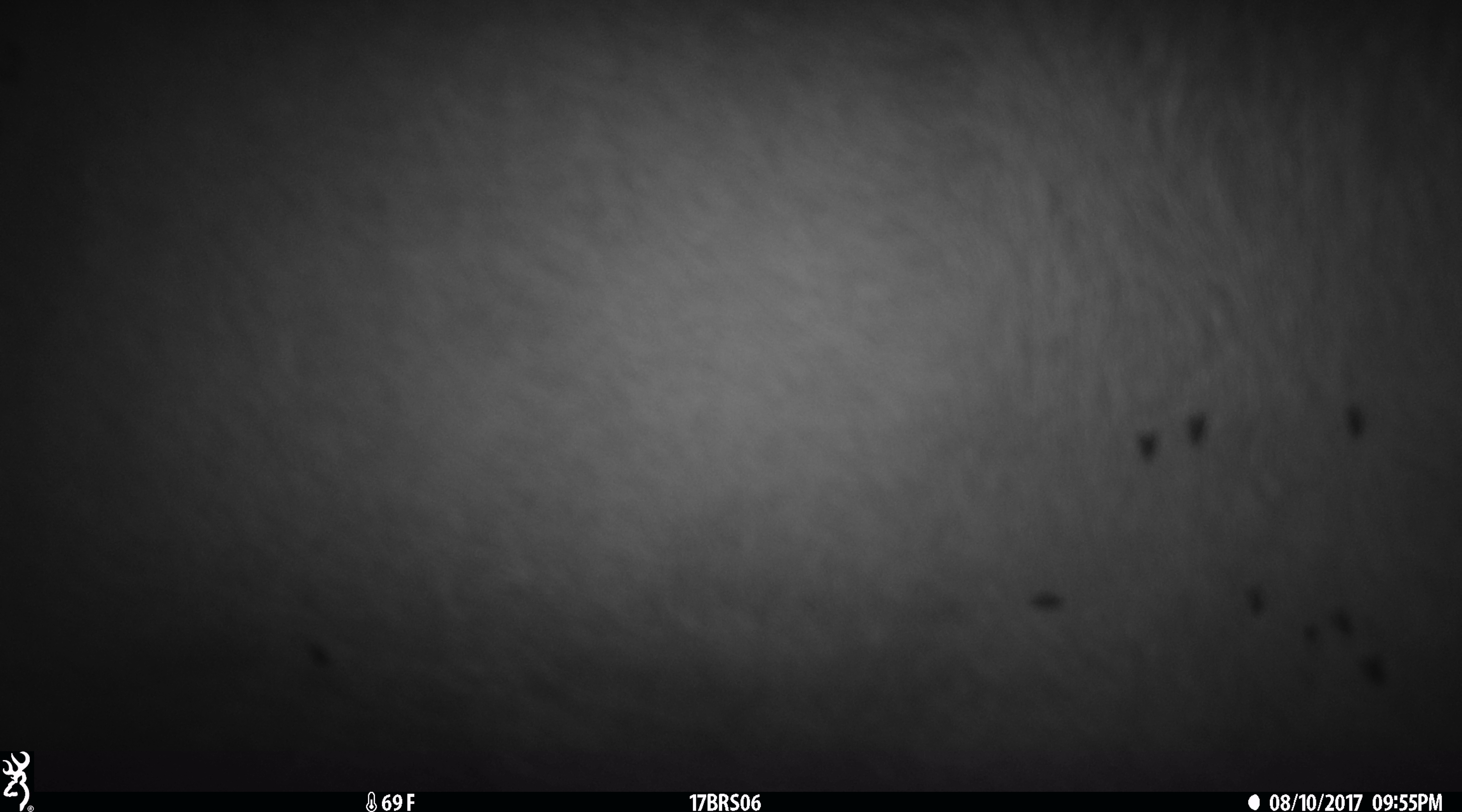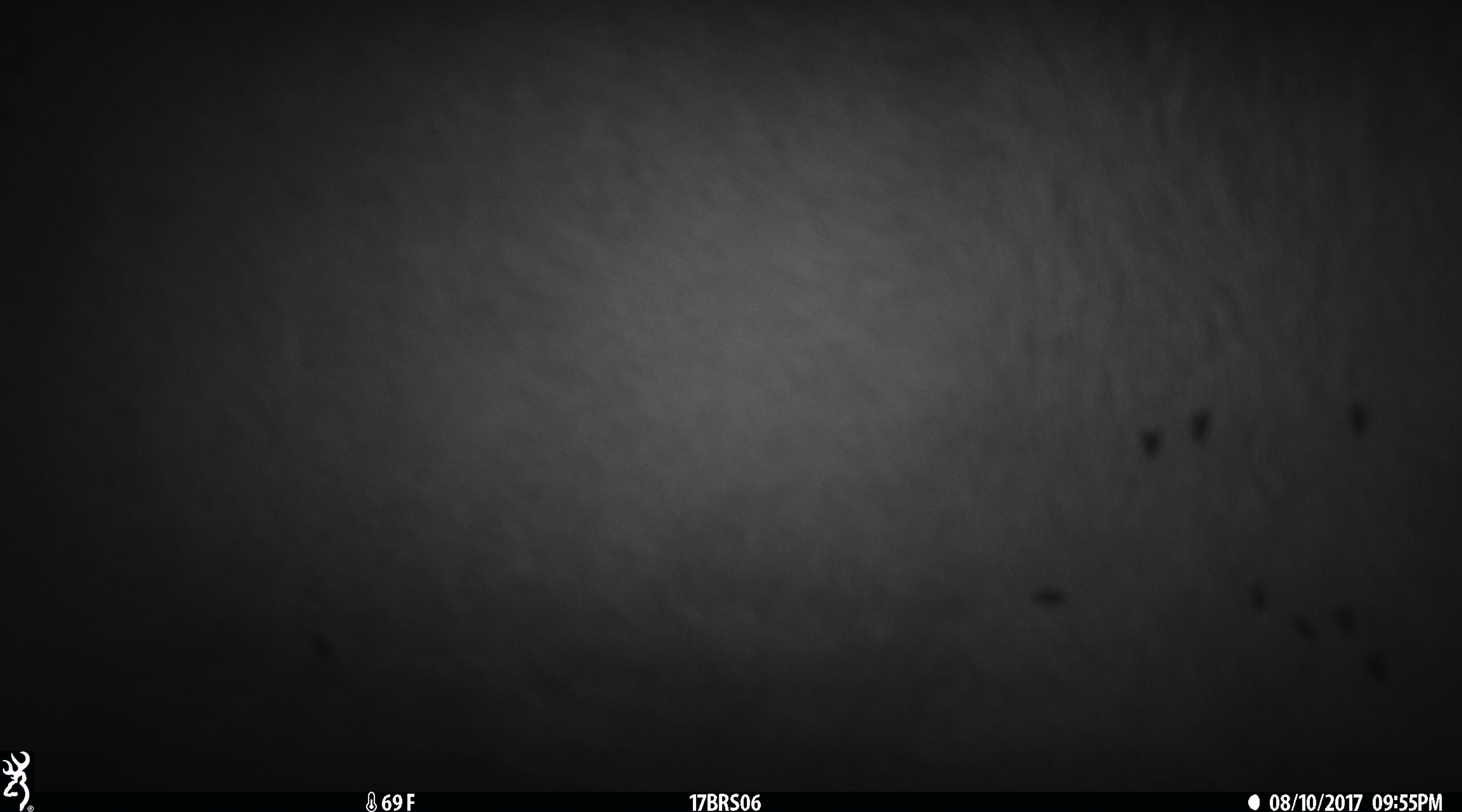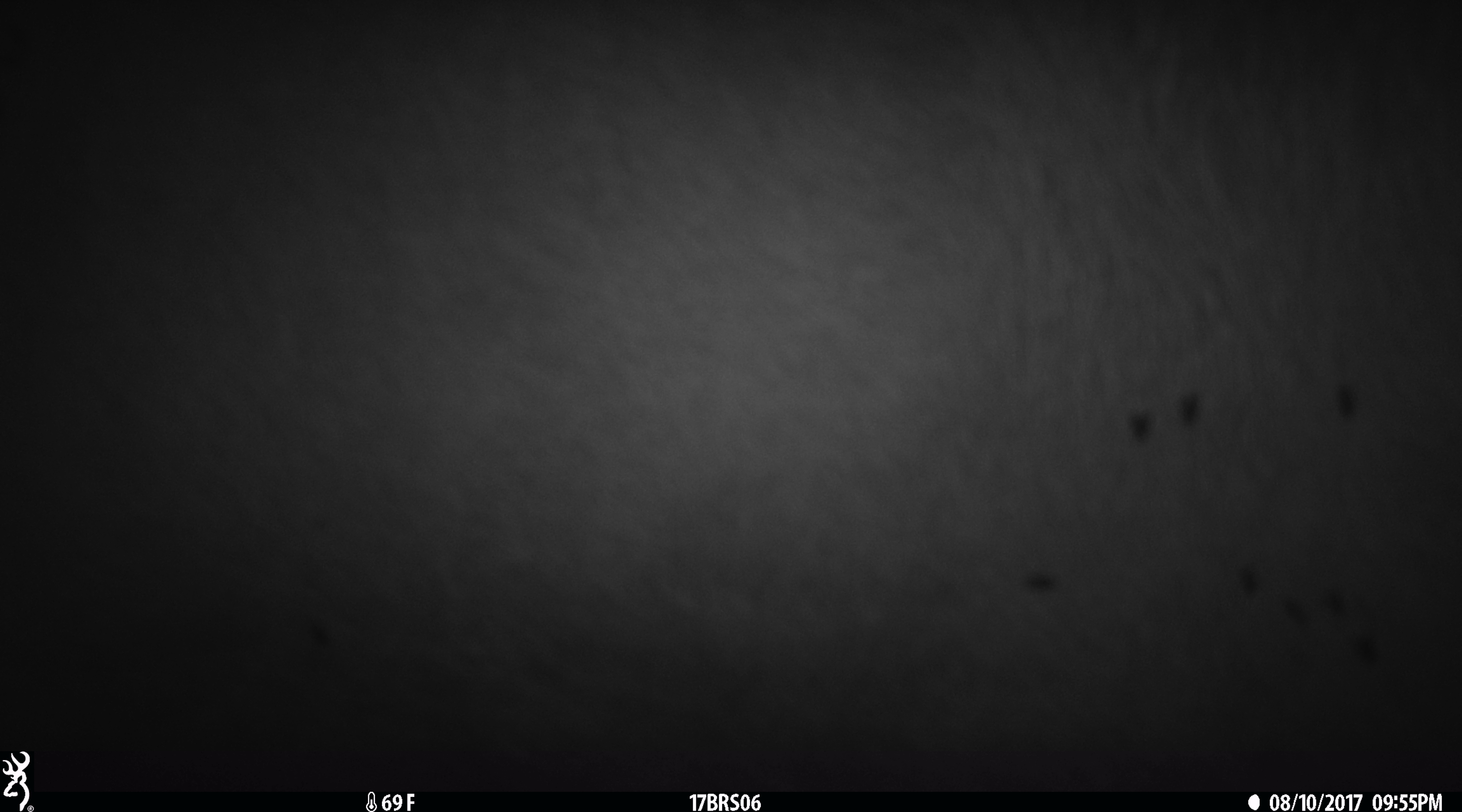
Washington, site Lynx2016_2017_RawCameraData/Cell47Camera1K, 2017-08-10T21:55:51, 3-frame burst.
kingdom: Animalia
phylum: Chordata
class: Mammalia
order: Artiodactyla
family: Bovidae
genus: Bos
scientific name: Bos taurus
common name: domestic cattle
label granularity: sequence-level